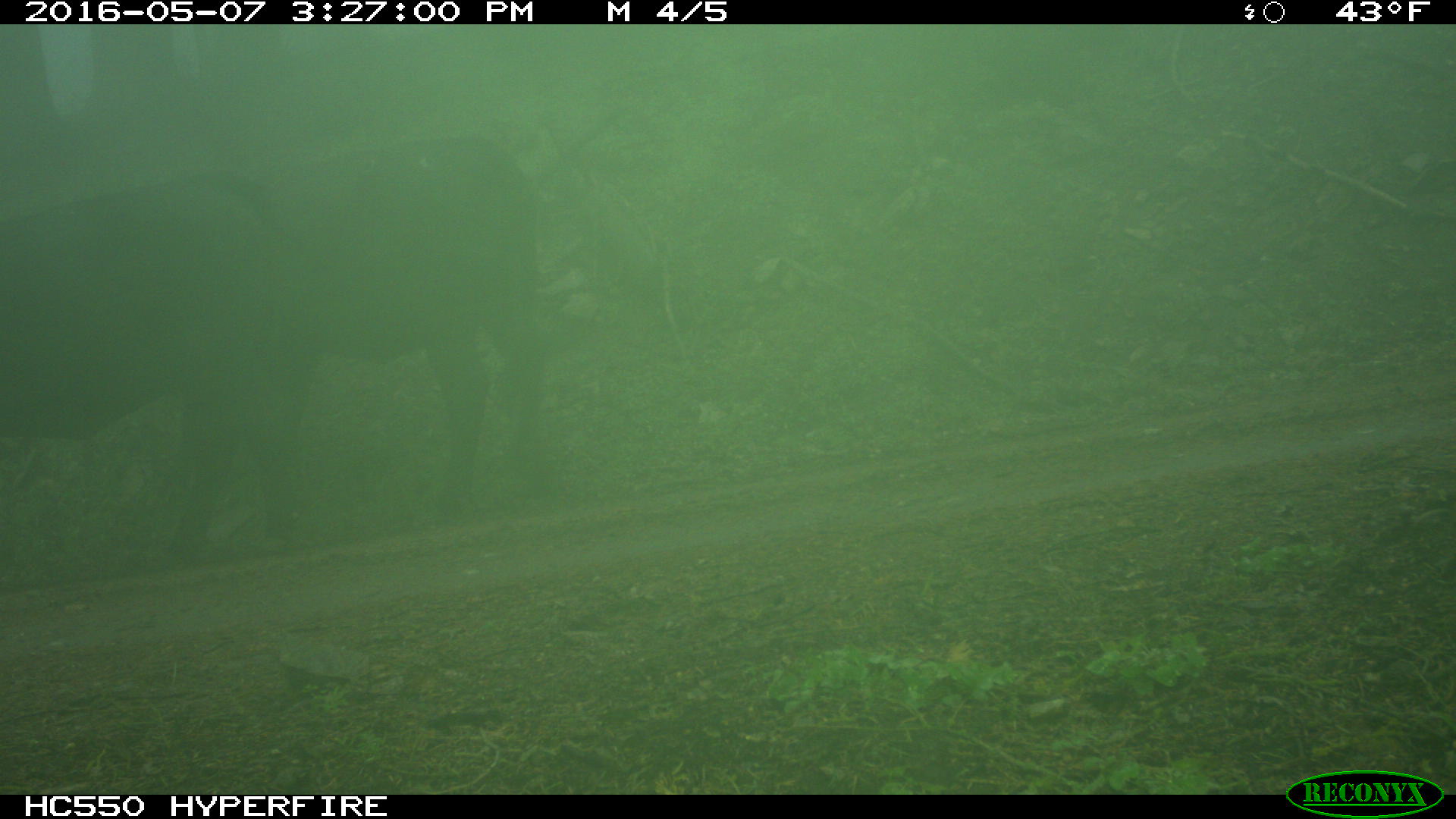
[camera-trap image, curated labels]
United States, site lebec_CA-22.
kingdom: Animalia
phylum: Chordata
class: Mammalia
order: Artiodactyla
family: Bovidae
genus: Bos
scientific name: Bos taurus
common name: domestic cow